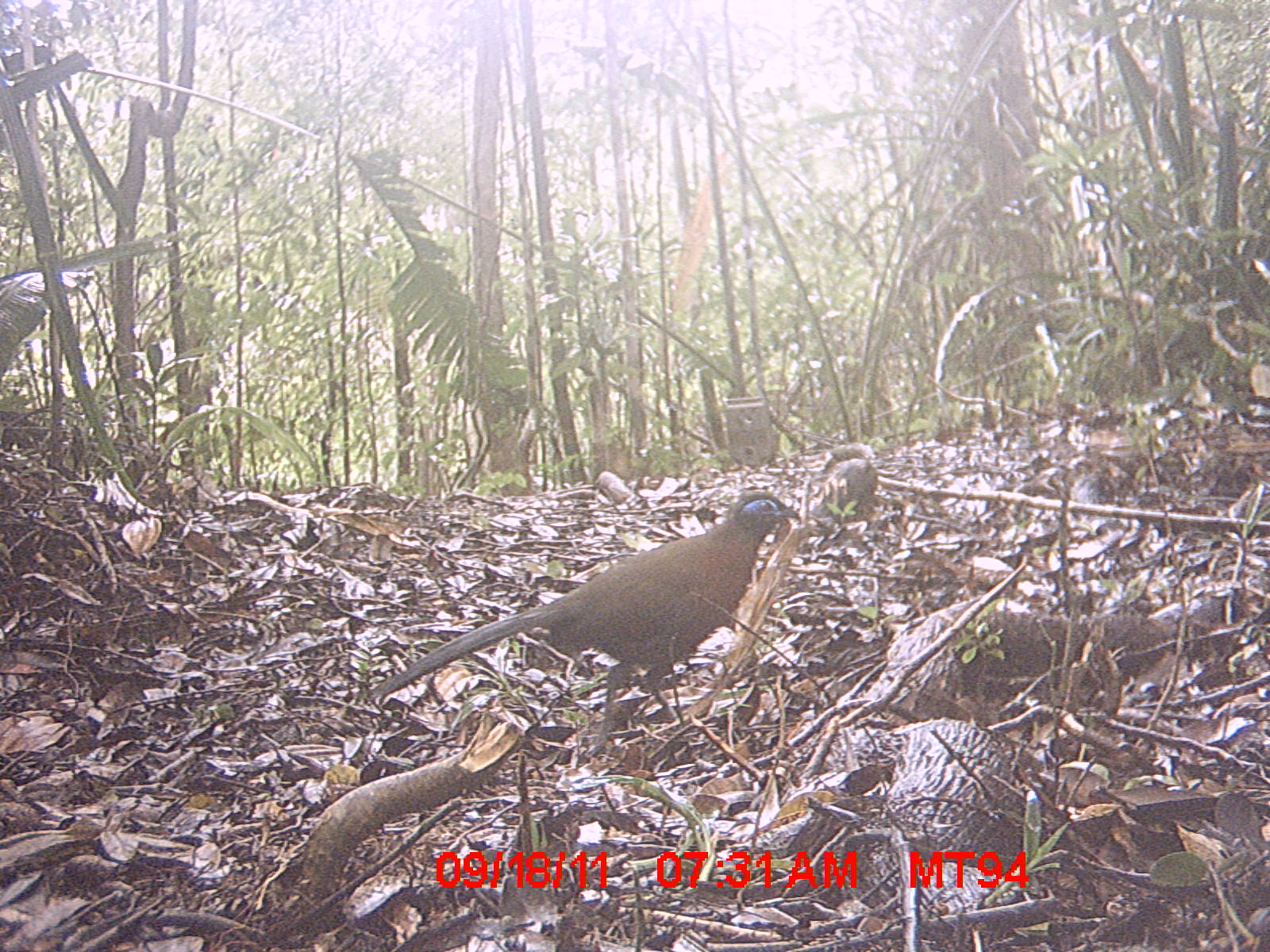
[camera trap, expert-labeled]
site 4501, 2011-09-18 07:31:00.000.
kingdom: Animalia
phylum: Chordata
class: Aves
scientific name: Aves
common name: bird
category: unknown bird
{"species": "unknown bird (bird) (Aves)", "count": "1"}